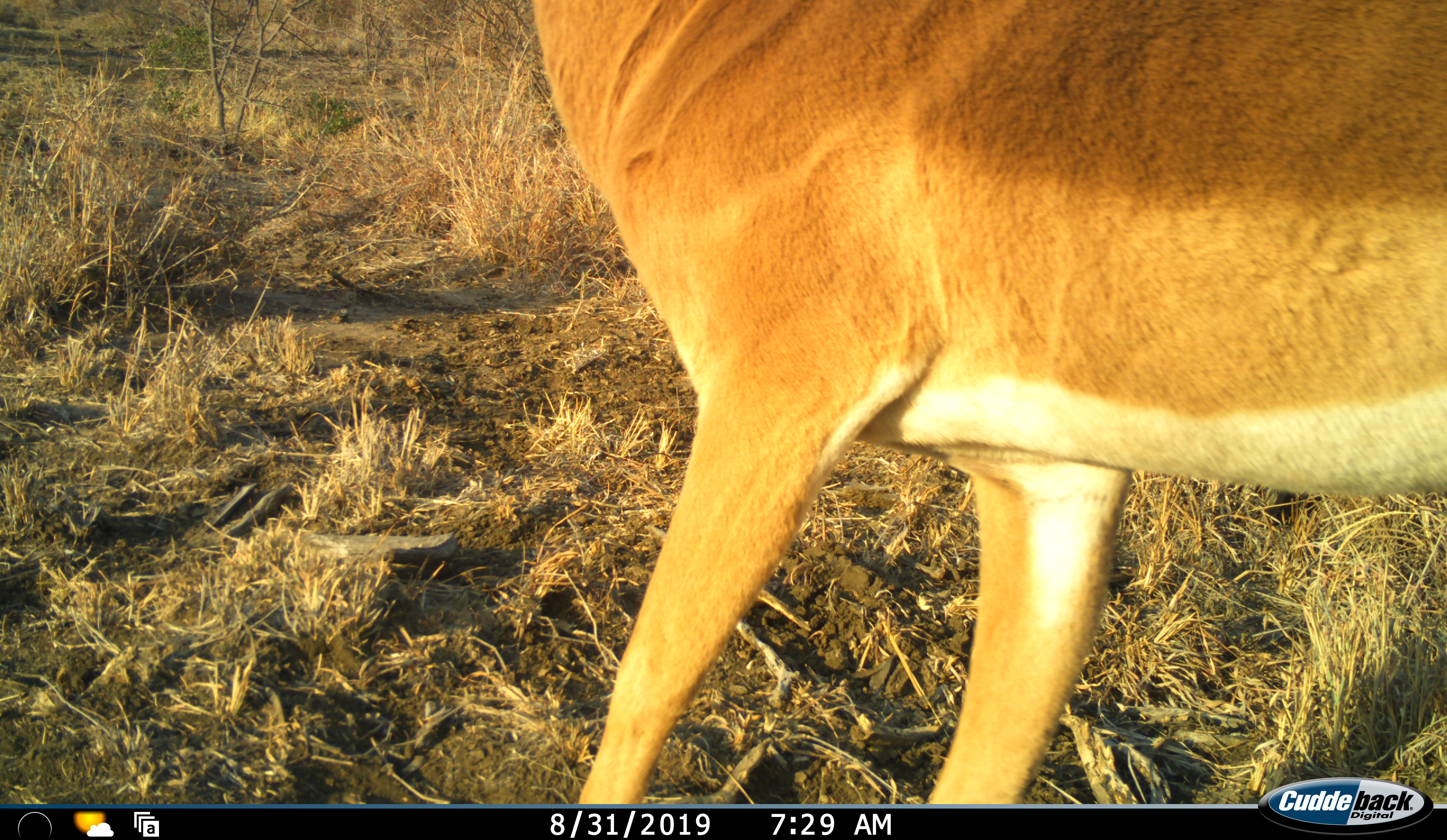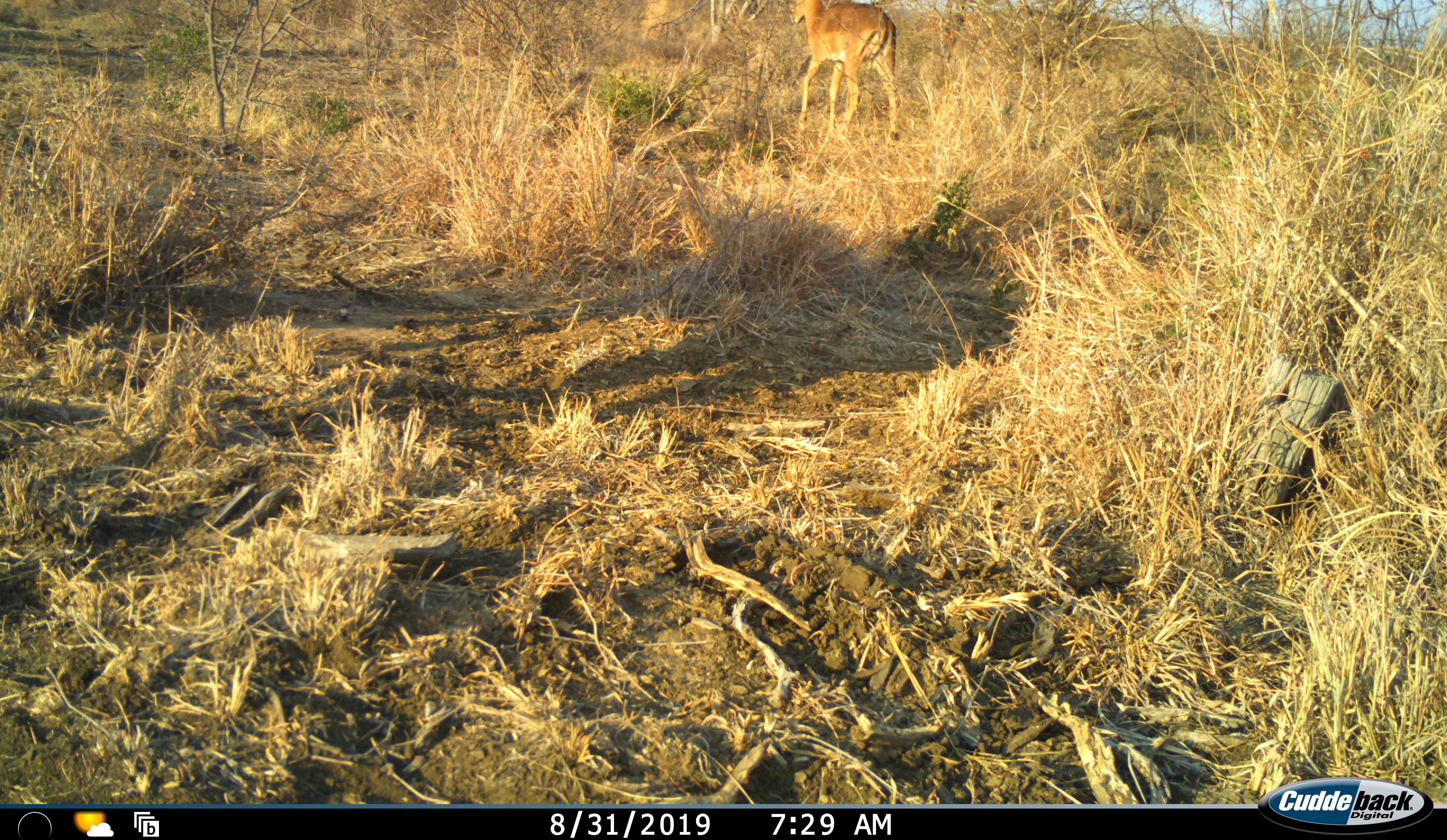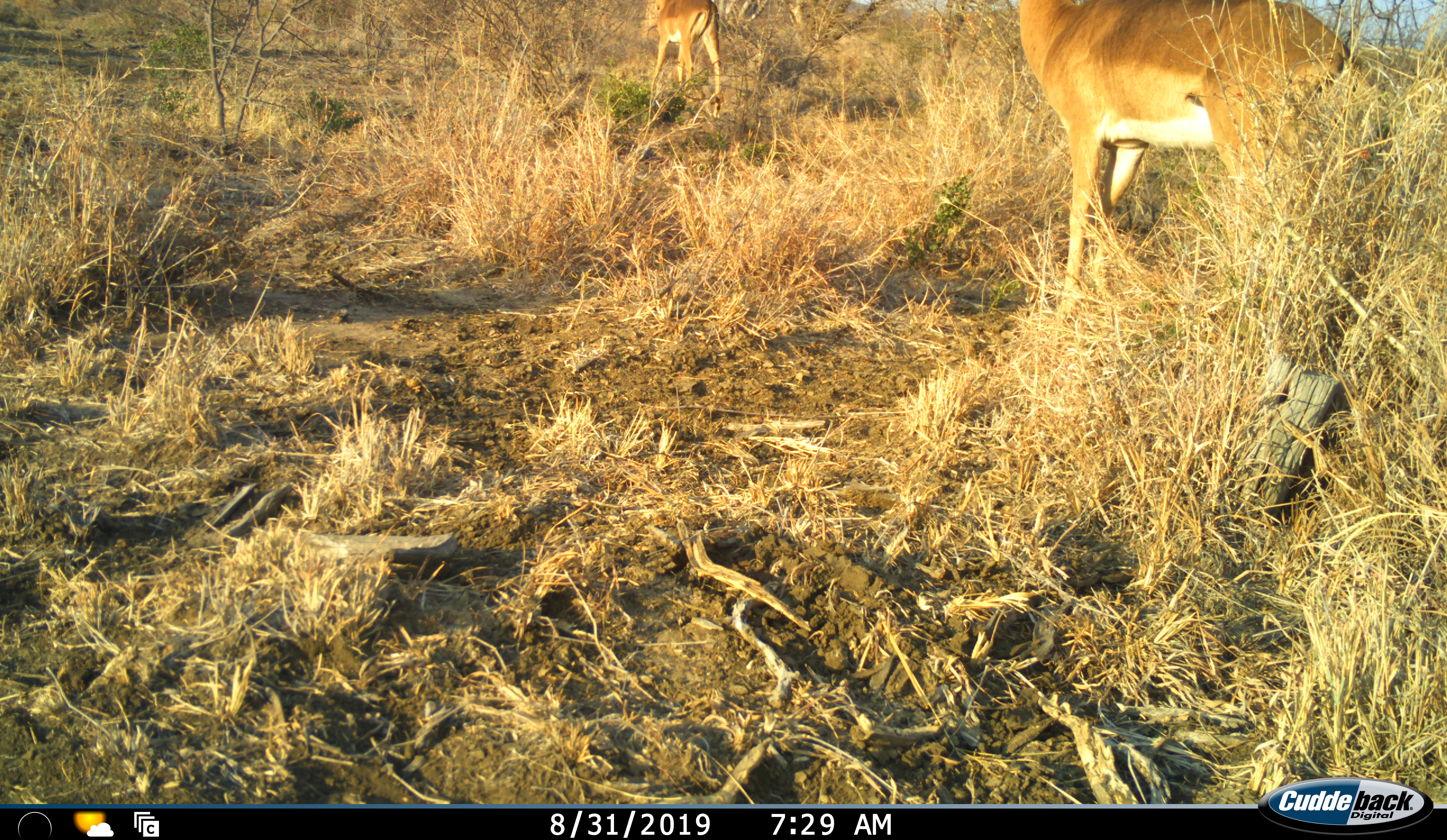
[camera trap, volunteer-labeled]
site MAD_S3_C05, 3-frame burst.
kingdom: Animalia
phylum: Chordata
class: Mammalia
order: Artiodactyla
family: Bovidae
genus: Aepyceros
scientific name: Aepyceros melampus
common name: impala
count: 3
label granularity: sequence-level